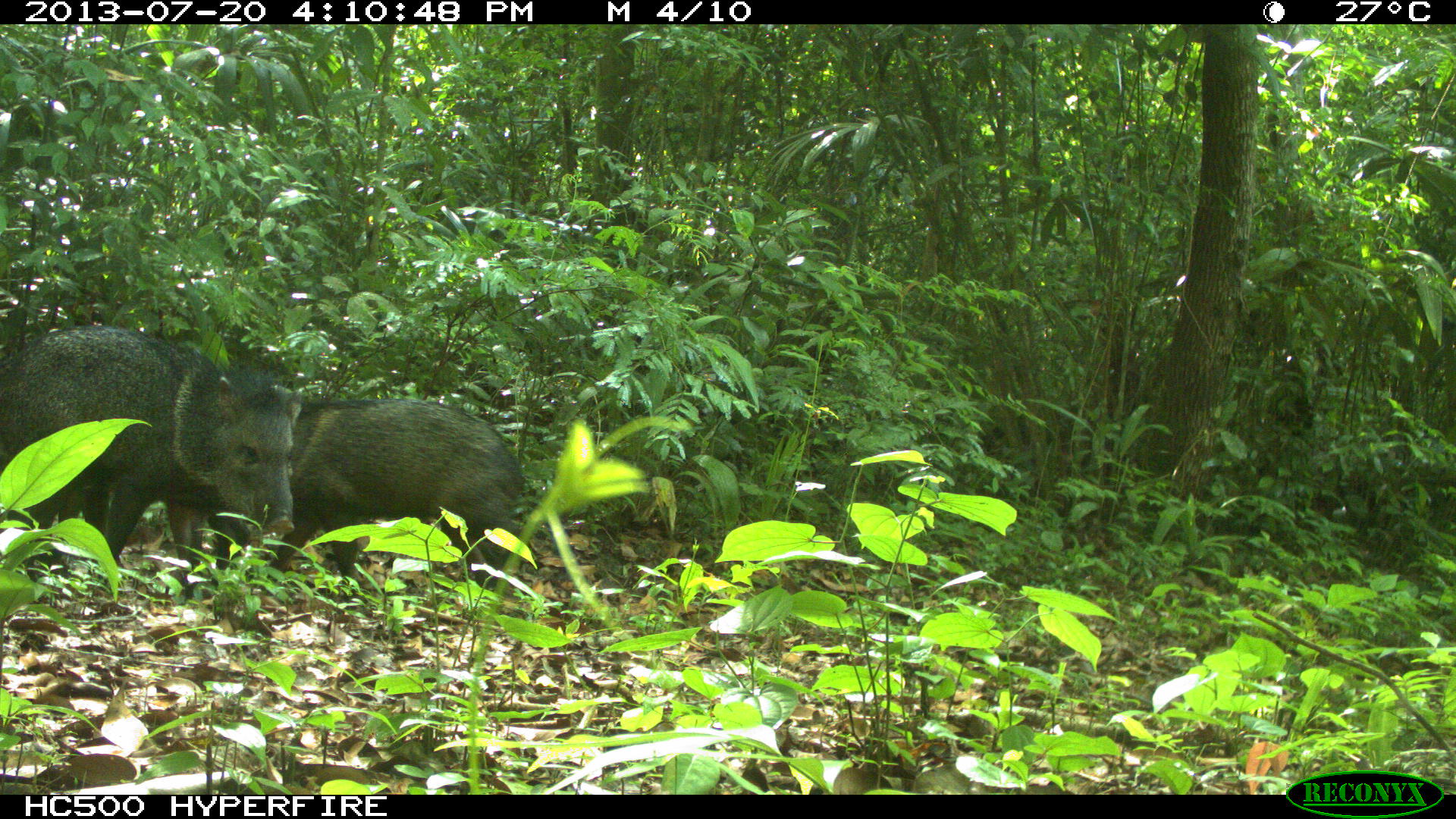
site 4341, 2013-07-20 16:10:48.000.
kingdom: Animalia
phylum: Chordata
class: Mammalia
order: Artiodactyla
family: Tayassuidae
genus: Pecari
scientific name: Pecari tajacu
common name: collared peccary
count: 2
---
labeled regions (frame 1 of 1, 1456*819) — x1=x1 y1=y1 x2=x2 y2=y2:
pecari tajacu: x1=1 y1=323 x2=303 y2=579; x1=206 y1=396 x2=526 y2=586